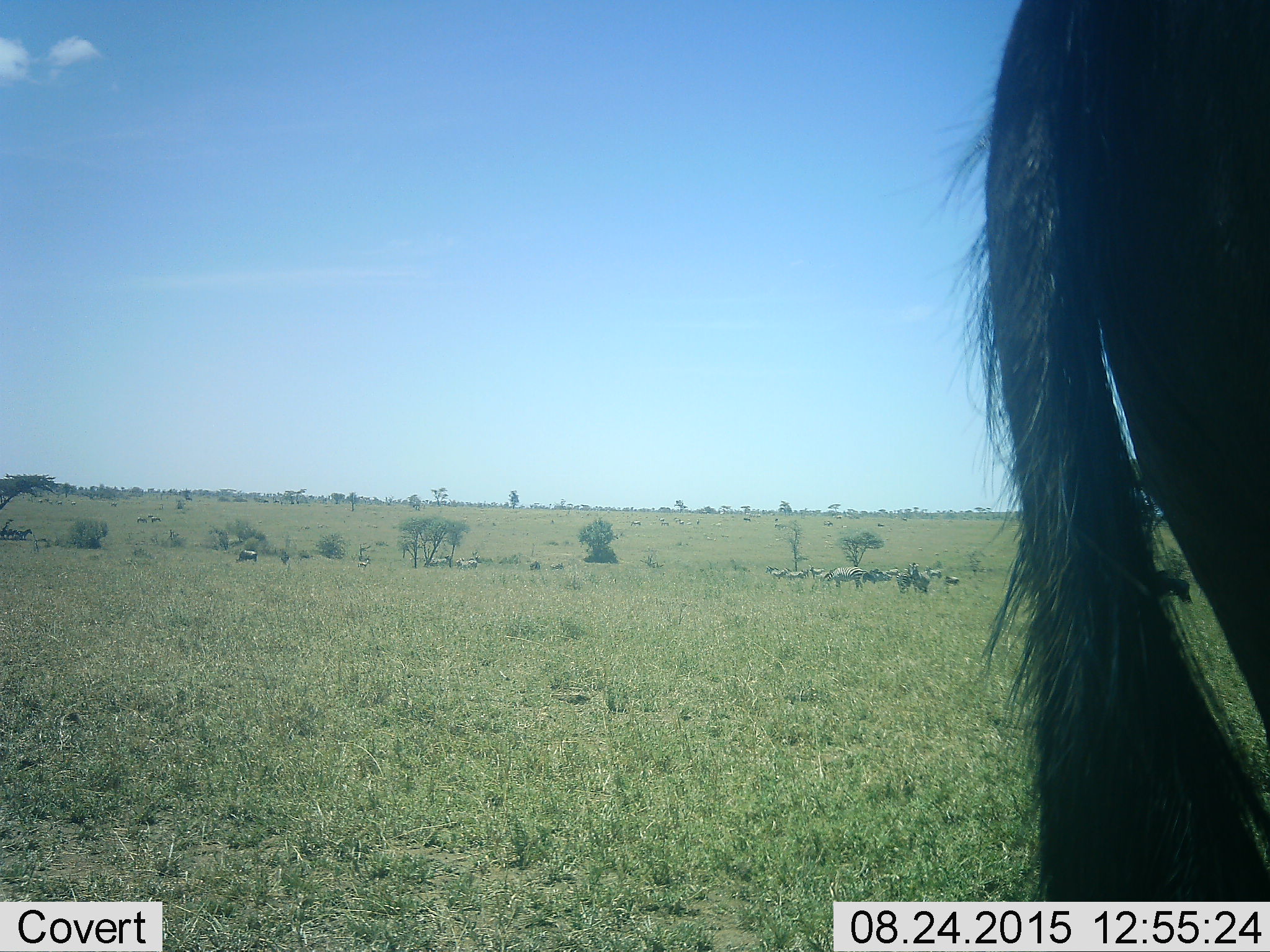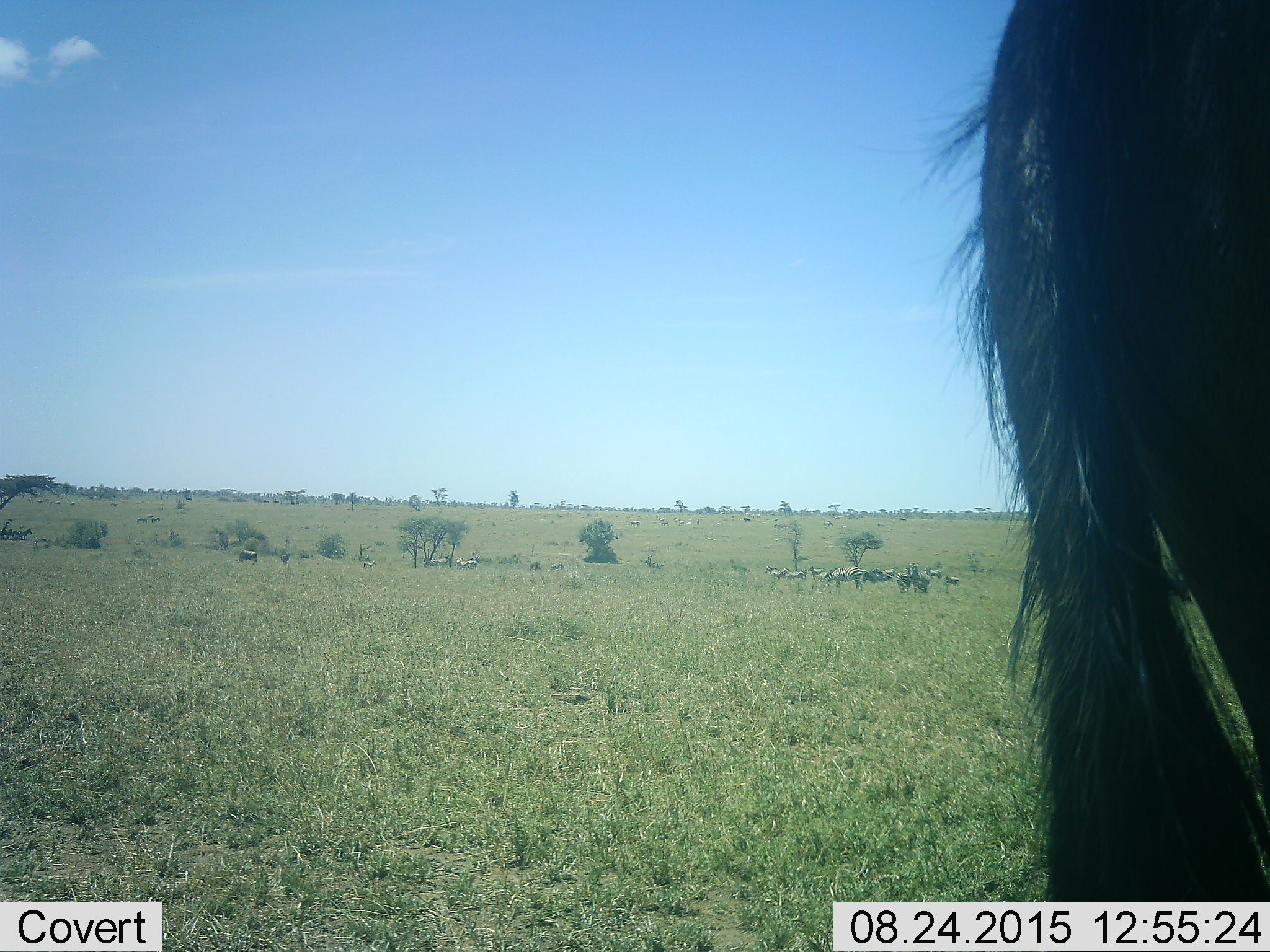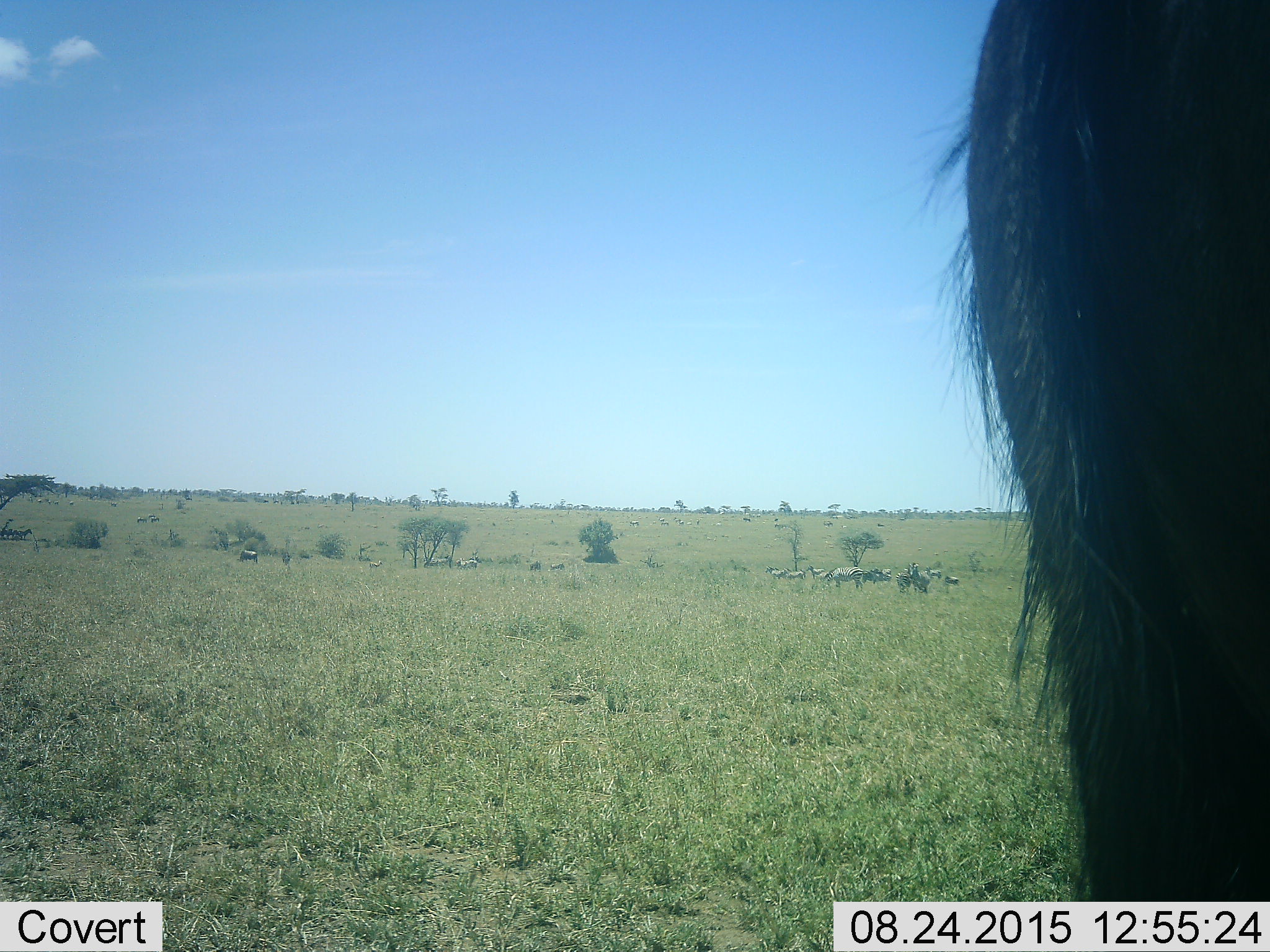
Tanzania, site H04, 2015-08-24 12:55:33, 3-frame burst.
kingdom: Animalia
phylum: Chordata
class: Mammalia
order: Artiodactyla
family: Bovidae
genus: Connochaetes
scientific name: Connochaetes taurinus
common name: blue wildebeest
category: wildebeest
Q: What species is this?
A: Wildebeest (blue wildebeest) (Connochaetes taurinus).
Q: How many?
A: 3.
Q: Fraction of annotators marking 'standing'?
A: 67%.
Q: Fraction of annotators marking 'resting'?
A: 0%.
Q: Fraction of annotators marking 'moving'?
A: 17%.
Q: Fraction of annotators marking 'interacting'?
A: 0%.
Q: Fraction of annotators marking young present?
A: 0%.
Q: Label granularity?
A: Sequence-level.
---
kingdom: Animalia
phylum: Chordata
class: Mammalia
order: Perissodactyla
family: Equidae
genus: Equus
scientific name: Equus quagga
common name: plains zebra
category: zebra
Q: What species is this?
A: Zebra (plains zebra) (Equus quagga).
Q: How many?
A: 11-50.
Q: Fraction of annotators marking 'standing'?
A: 90%.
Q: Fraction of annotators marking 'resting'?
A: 10%.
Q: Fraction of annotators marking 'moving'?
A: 30%.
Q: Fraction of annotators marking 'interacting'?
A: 10%.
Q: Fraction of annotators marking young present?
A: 10%.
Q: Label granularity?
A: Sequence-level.